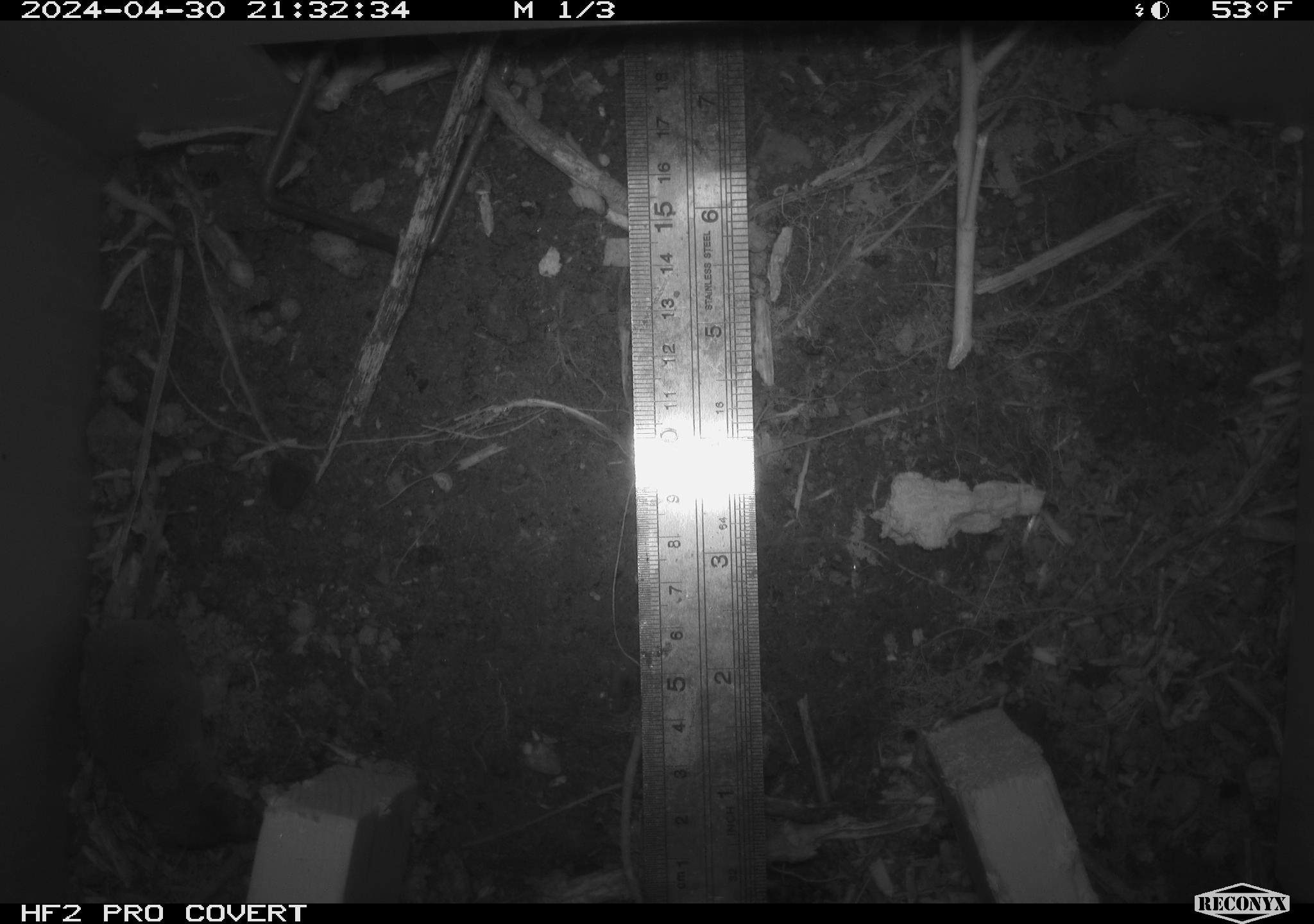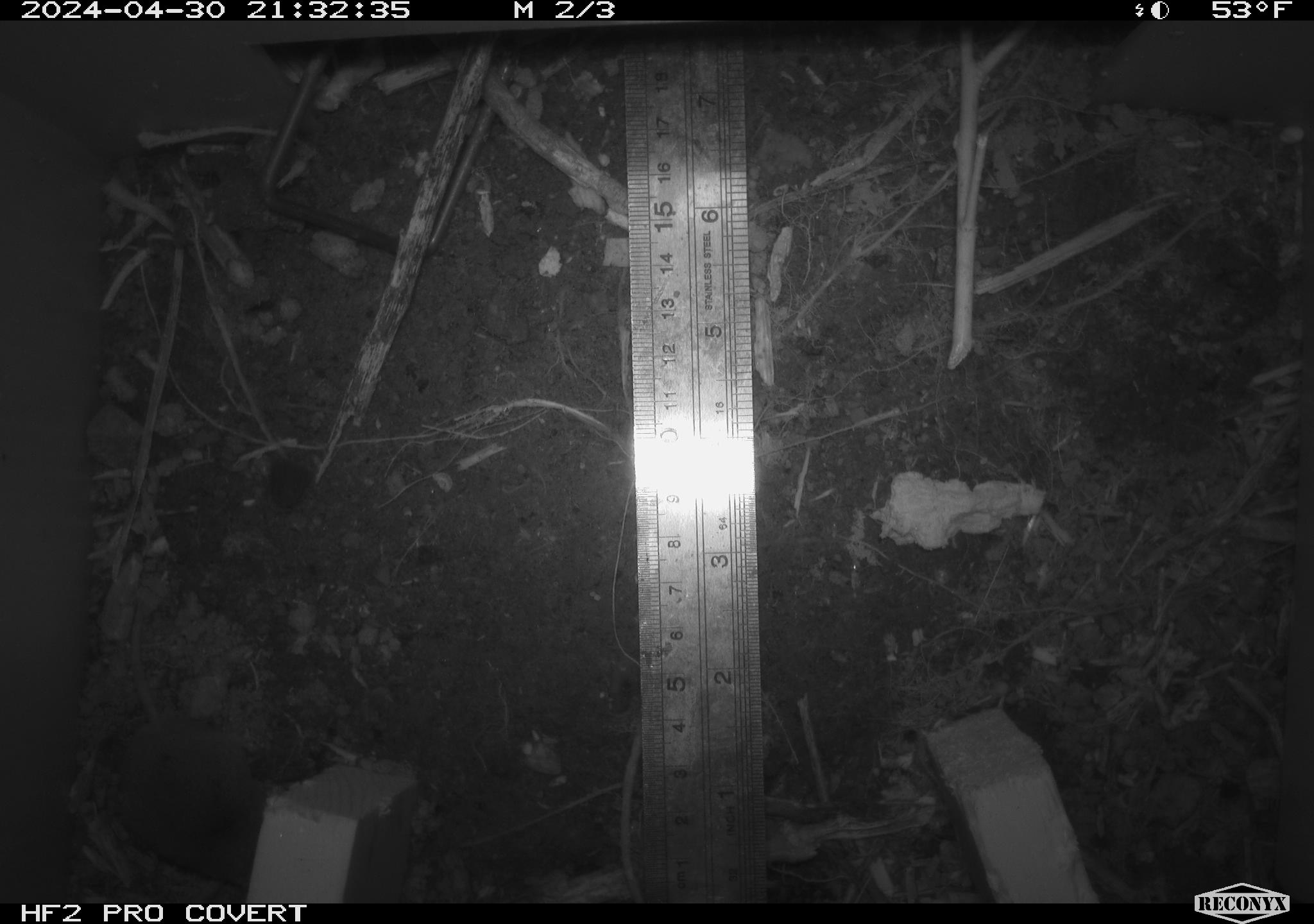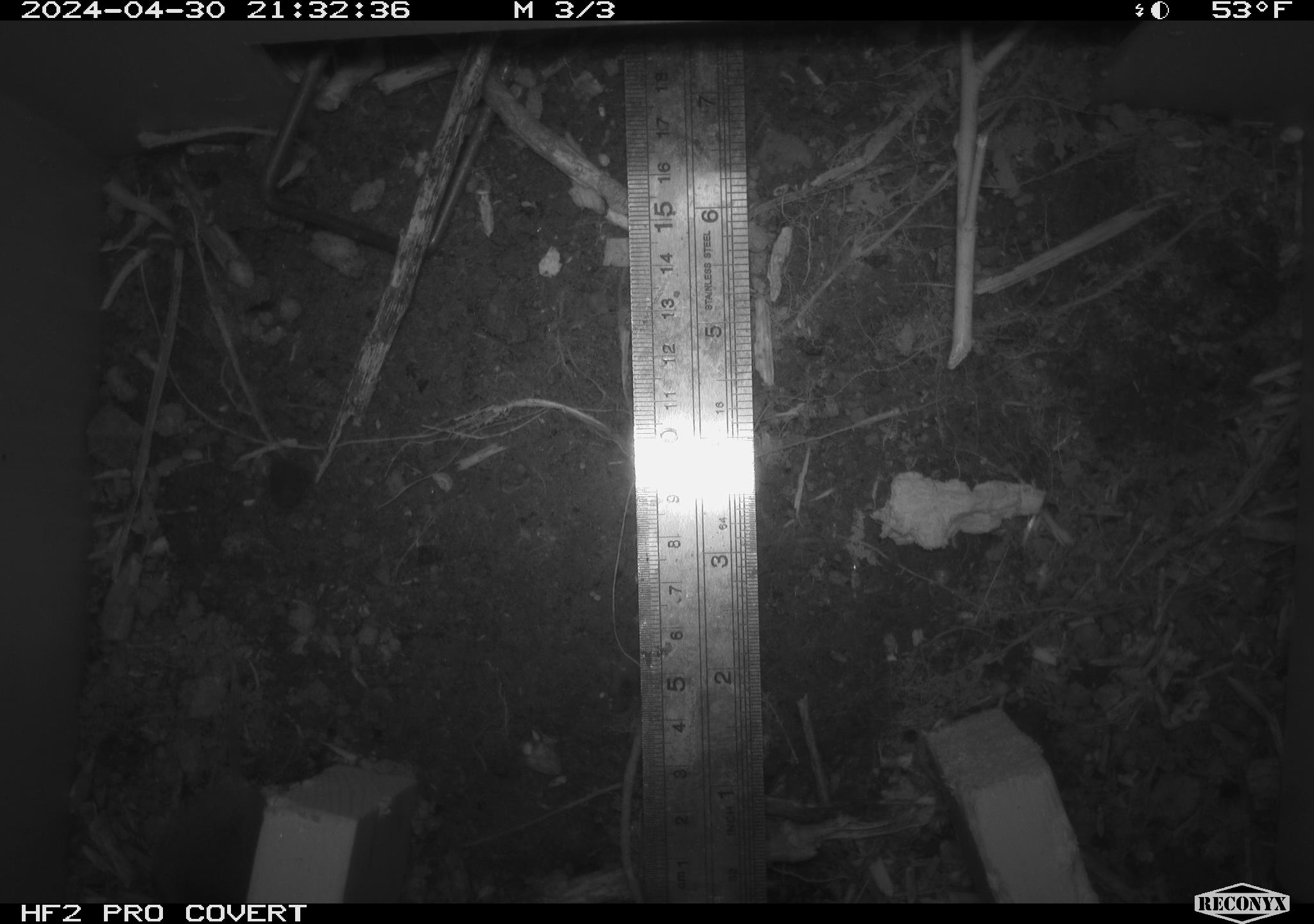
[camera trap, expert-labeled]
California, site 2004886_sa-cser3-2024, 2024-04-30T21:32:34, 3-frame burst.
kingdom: Animalia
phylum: Chordata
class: Mammalia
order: Rodentia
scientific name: Rodentia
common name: rodent